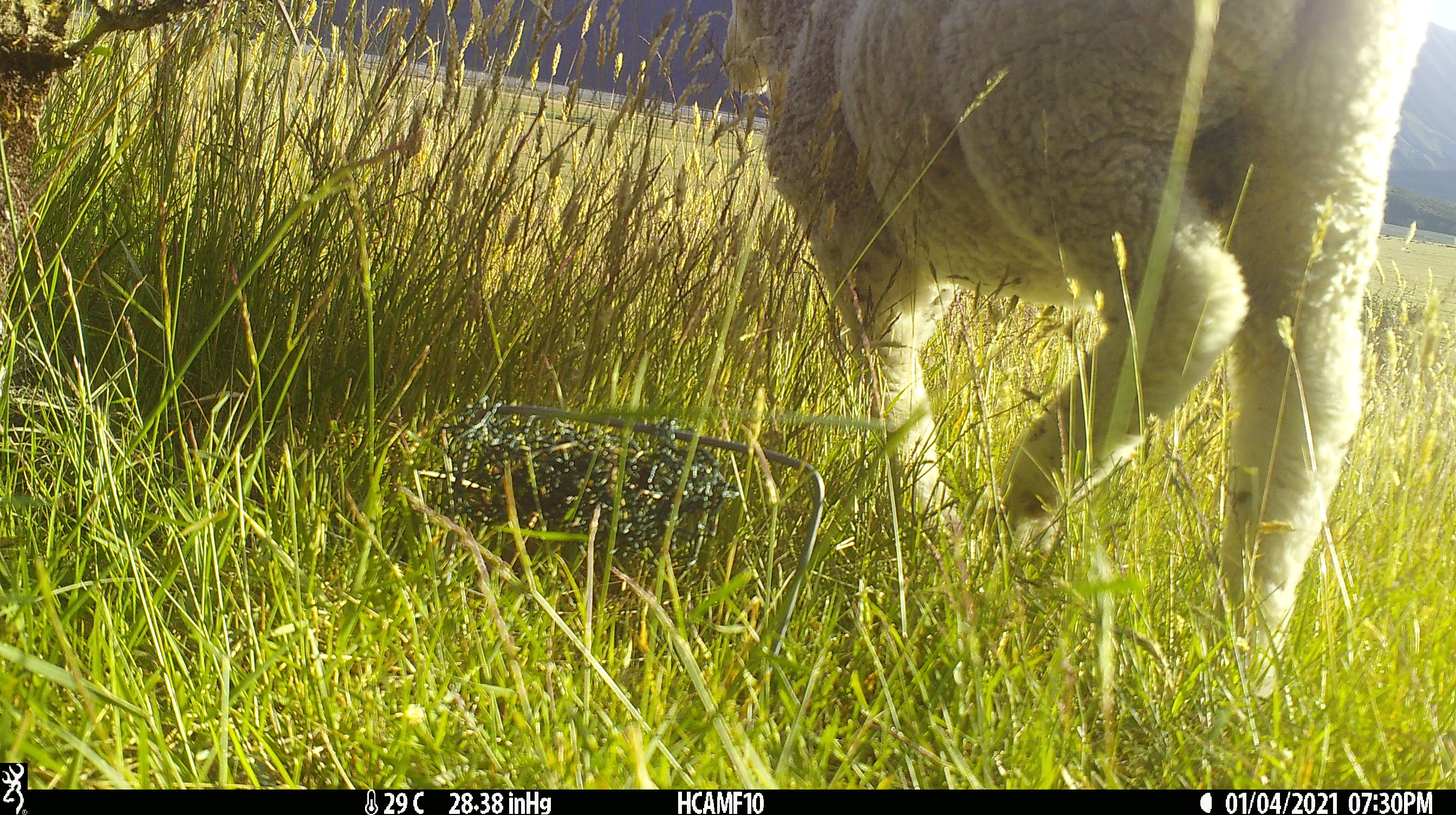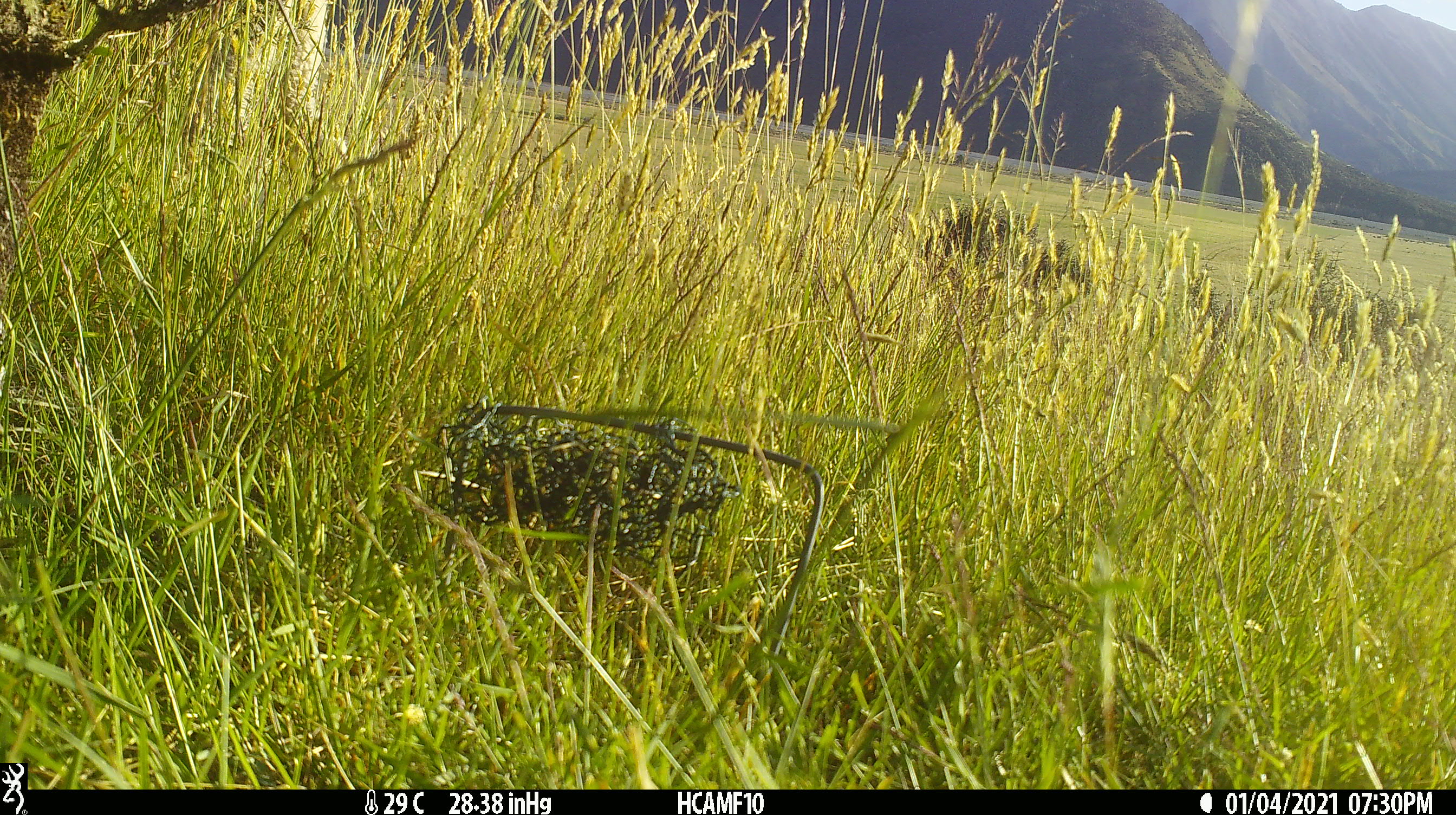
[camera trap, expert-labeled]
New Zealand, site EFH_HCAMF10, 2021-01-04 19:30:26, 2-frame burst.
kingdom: Animalia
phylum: Chordata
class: Mammalia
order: Artiodactyla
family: Bovidae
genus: Ovis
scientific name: Ovis aries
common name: domestic sheep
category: sheep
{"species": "sheep (domestic sheep) (Ovis aries)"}